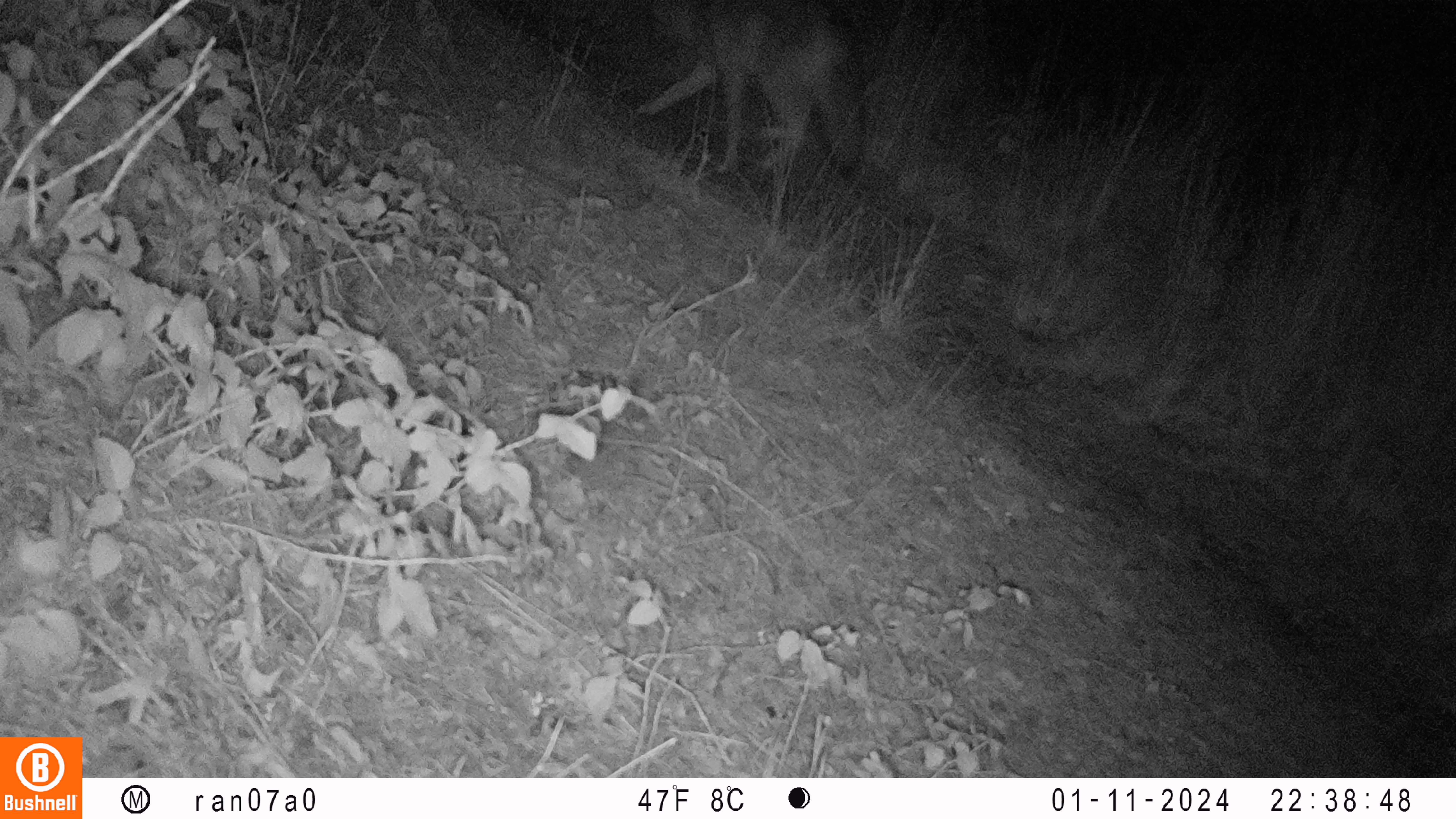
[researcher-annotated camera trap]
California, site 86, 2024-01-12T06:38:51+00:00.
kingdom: Animalia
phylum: Chordata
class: Mammalia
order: Carnivora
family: Canidae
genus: Canis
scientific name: Canis latrans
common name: coyote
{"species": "coyote (Canis latrans)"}